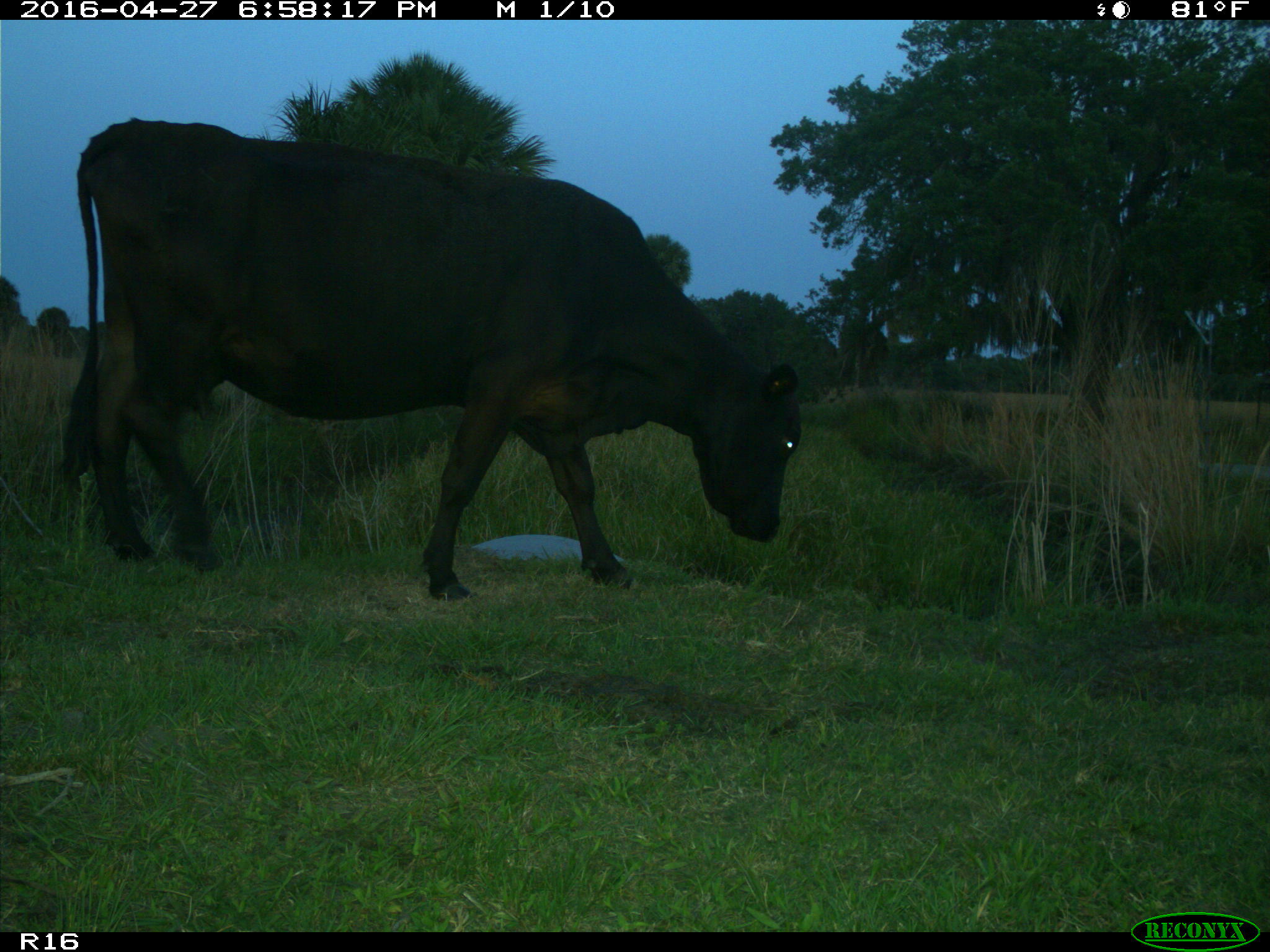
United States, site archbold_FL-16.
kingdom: Animalia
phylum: Chordata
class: Mammalia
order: Artiodactyla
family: Bovidae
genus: Bos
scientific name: Bos taurus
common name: domestic cow